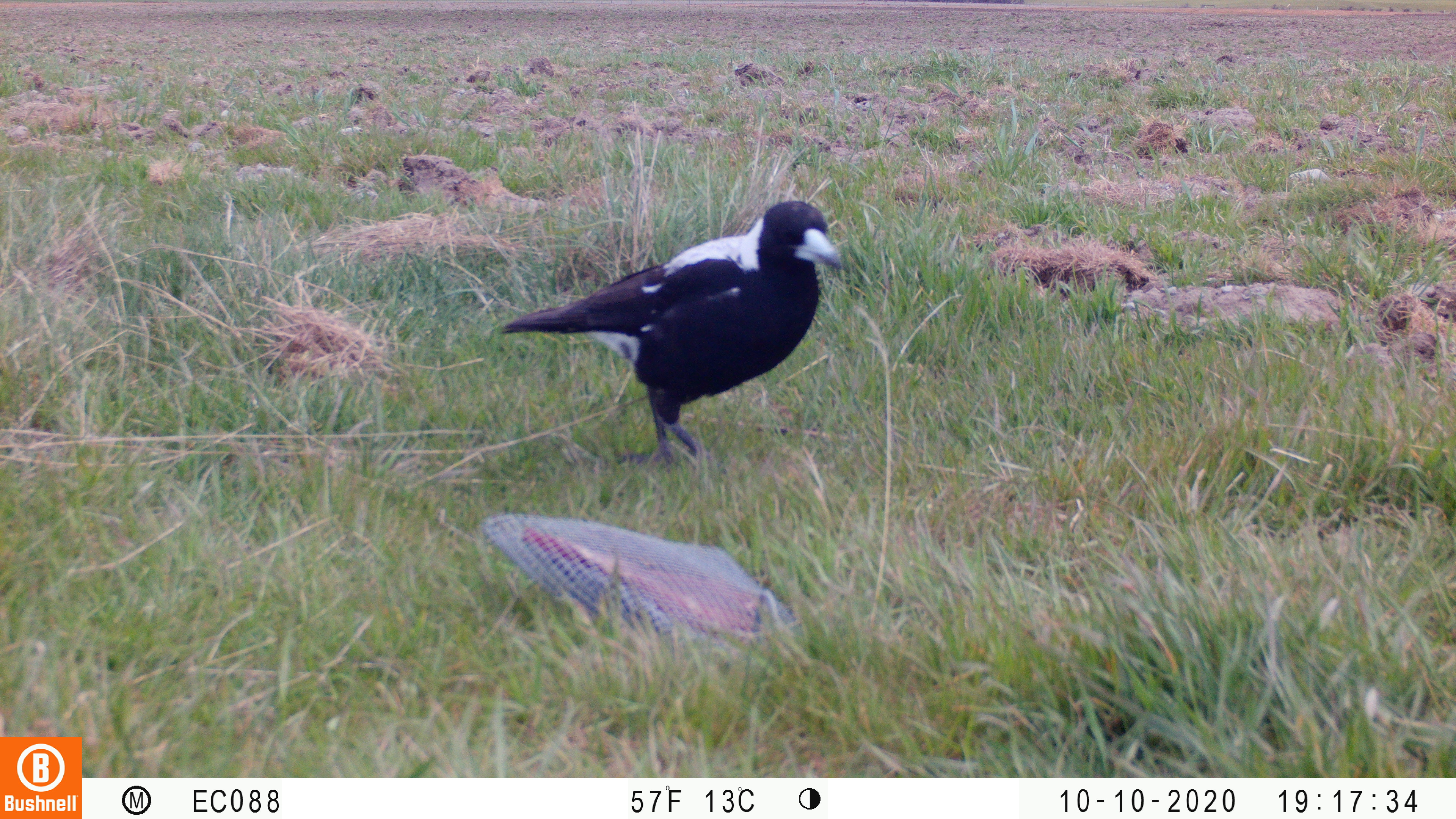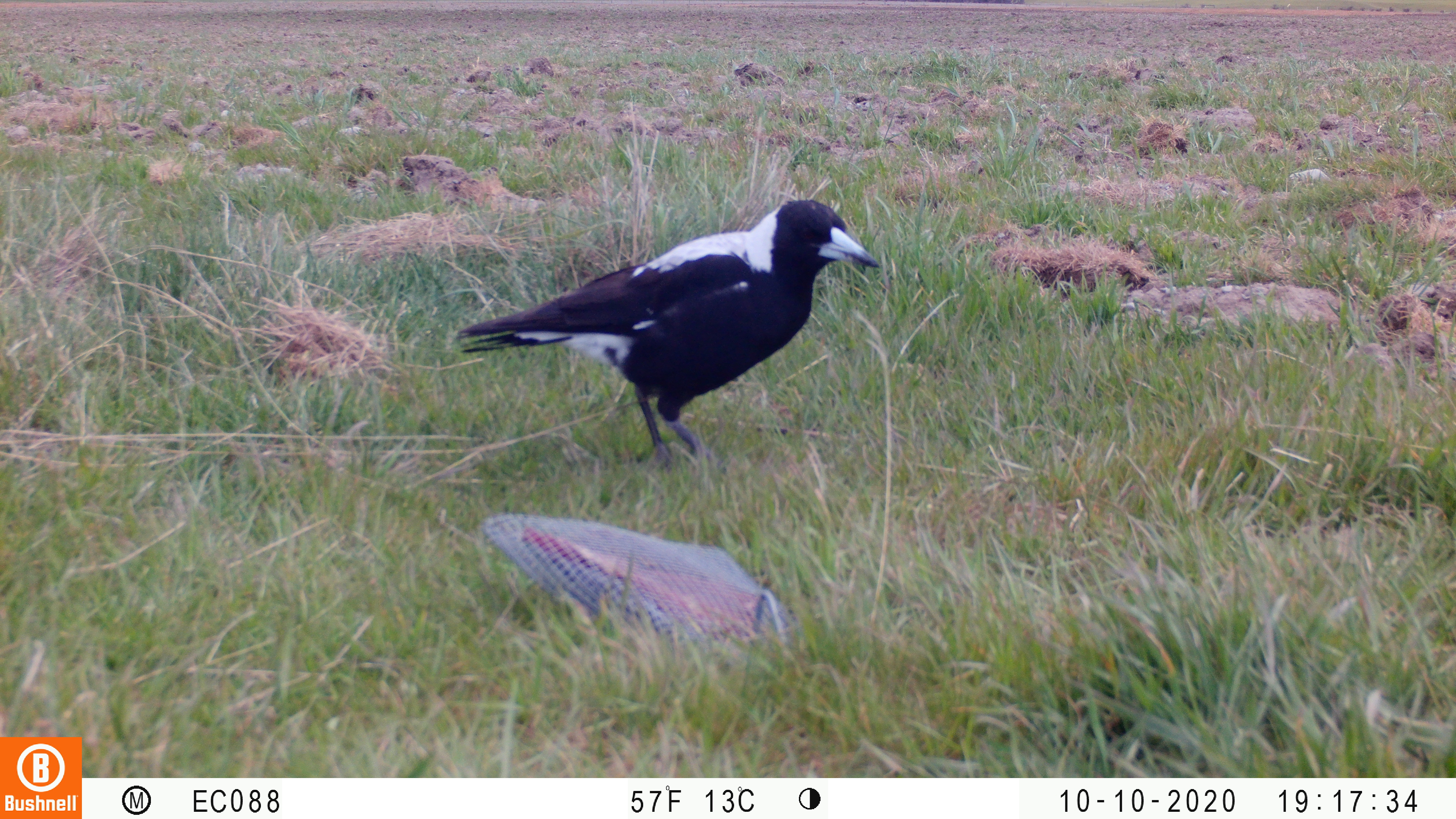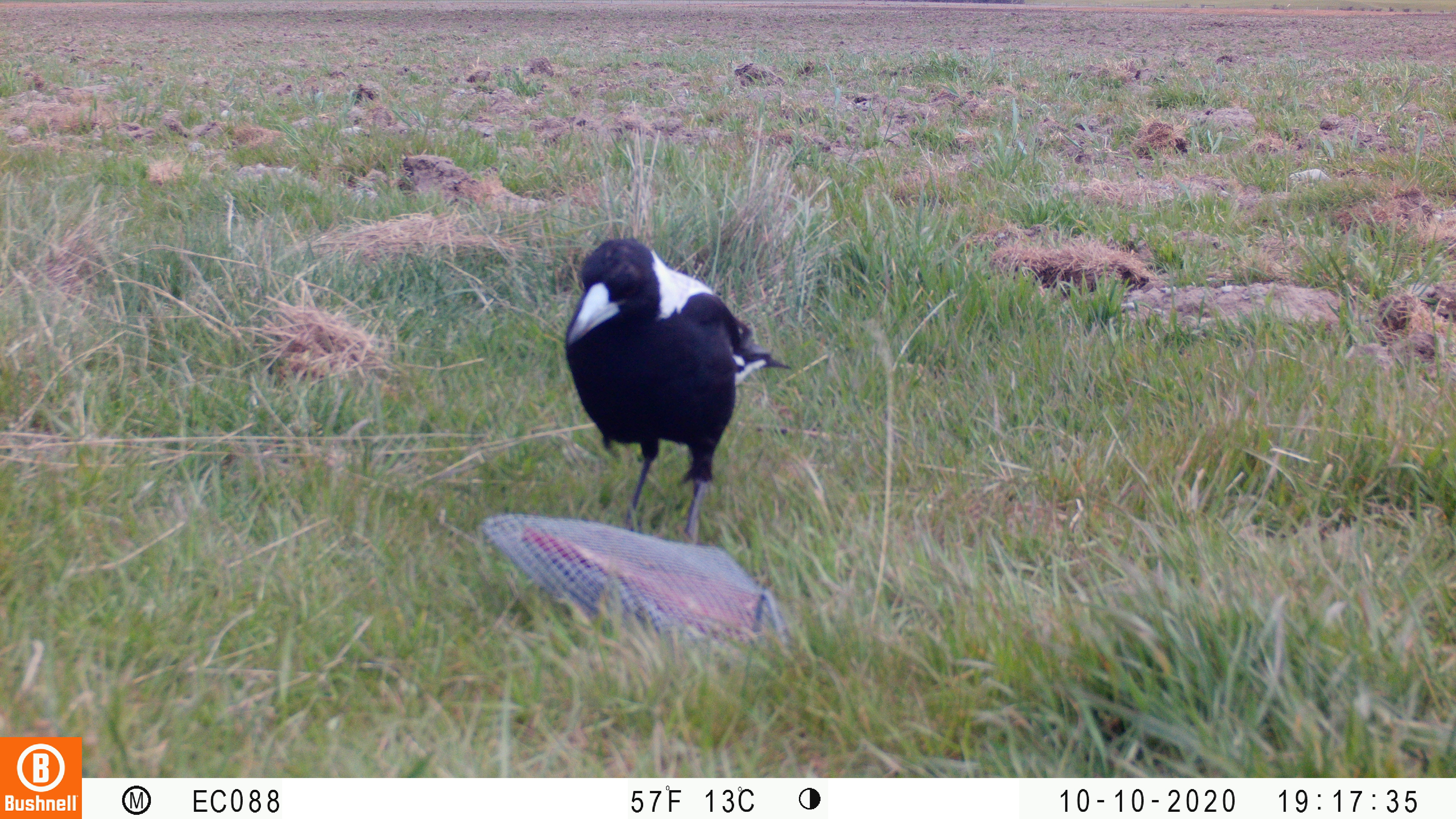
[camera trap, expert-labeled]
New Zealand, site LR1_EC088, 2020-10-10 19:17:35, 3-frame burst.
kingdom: Animalia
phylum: Chordata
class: Aves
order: Passeriformes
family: Artamidae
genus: Gymnorhina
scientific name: Gymnorhina tibicen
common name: australian magpie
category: magpie